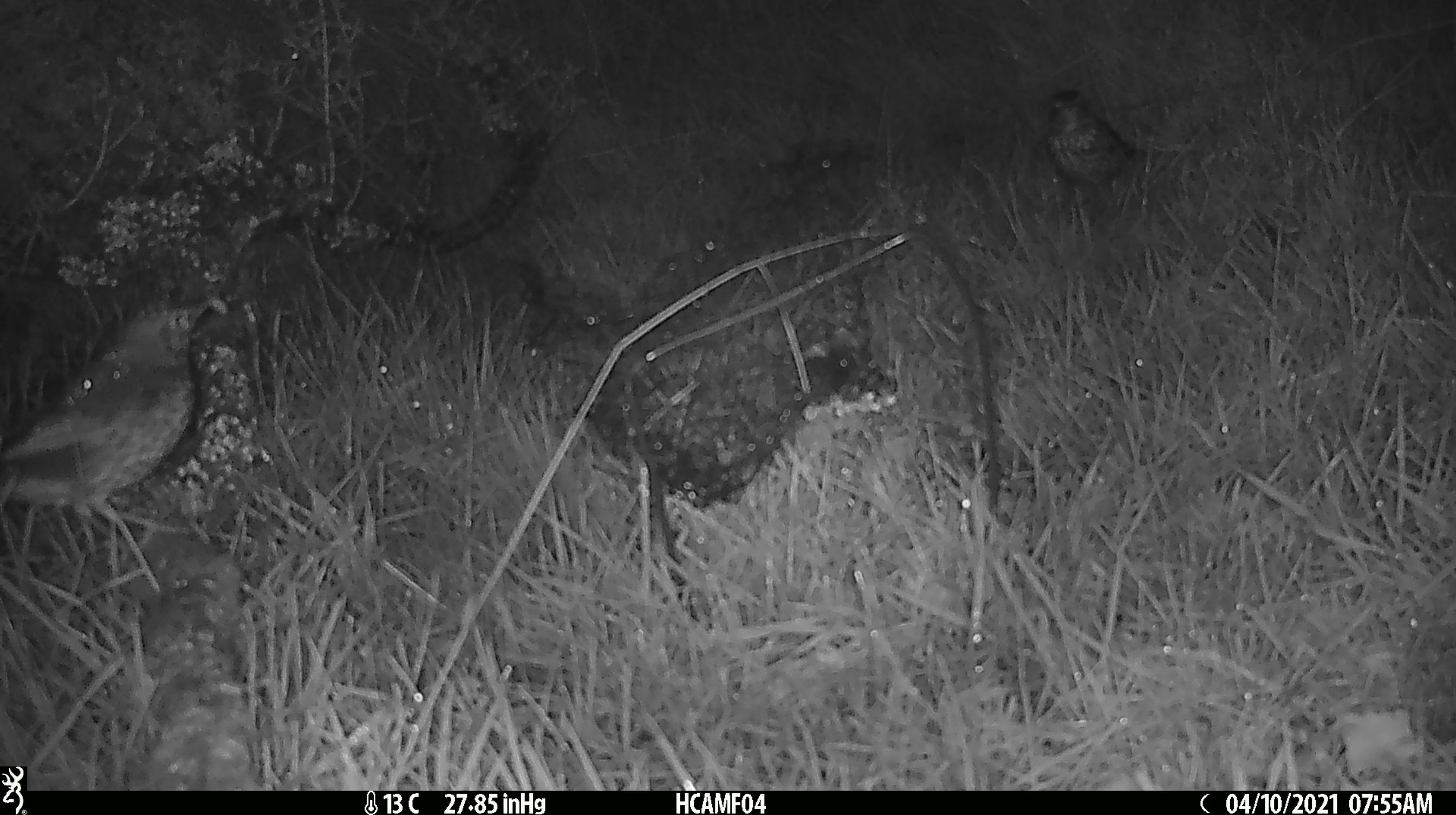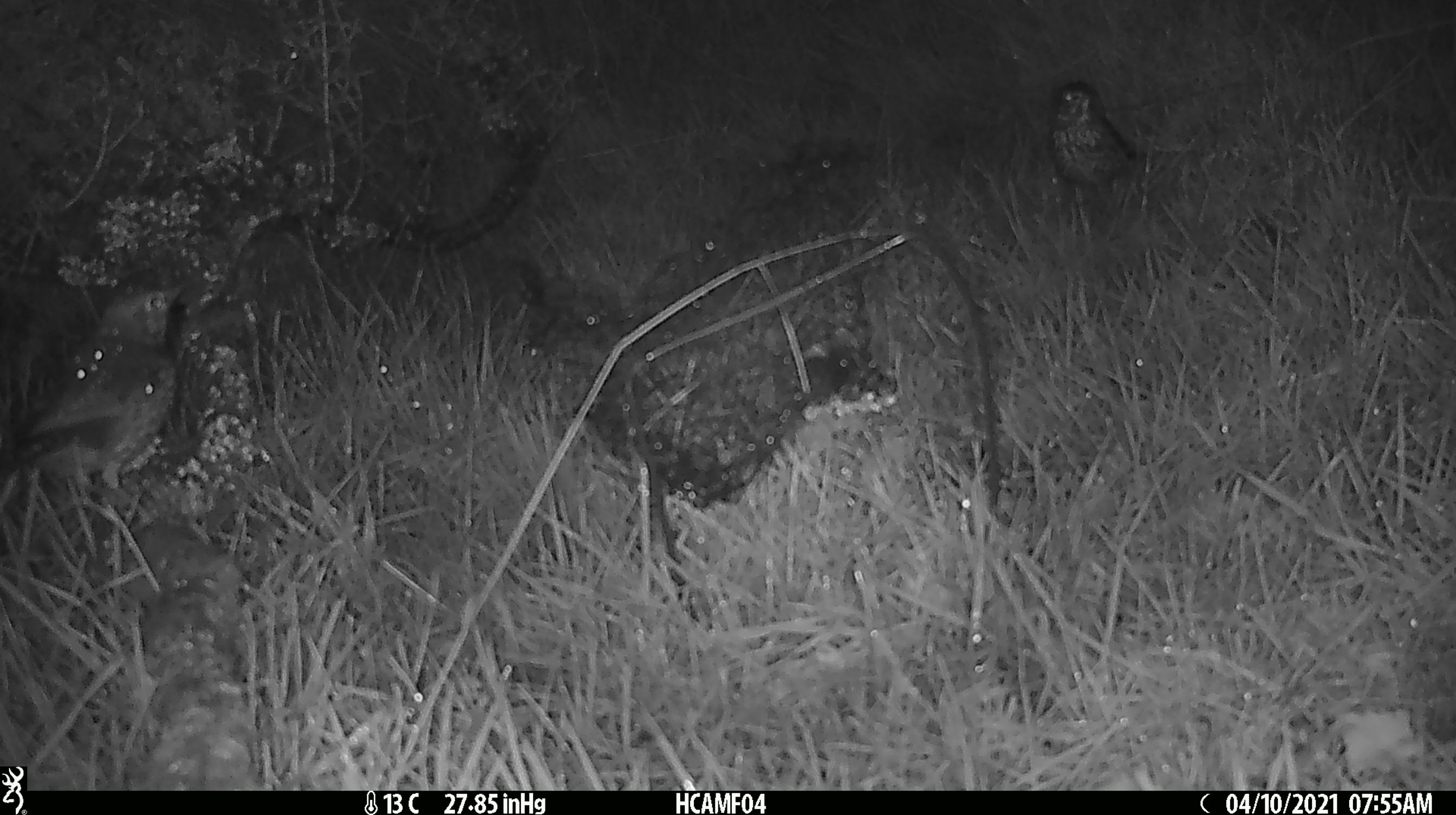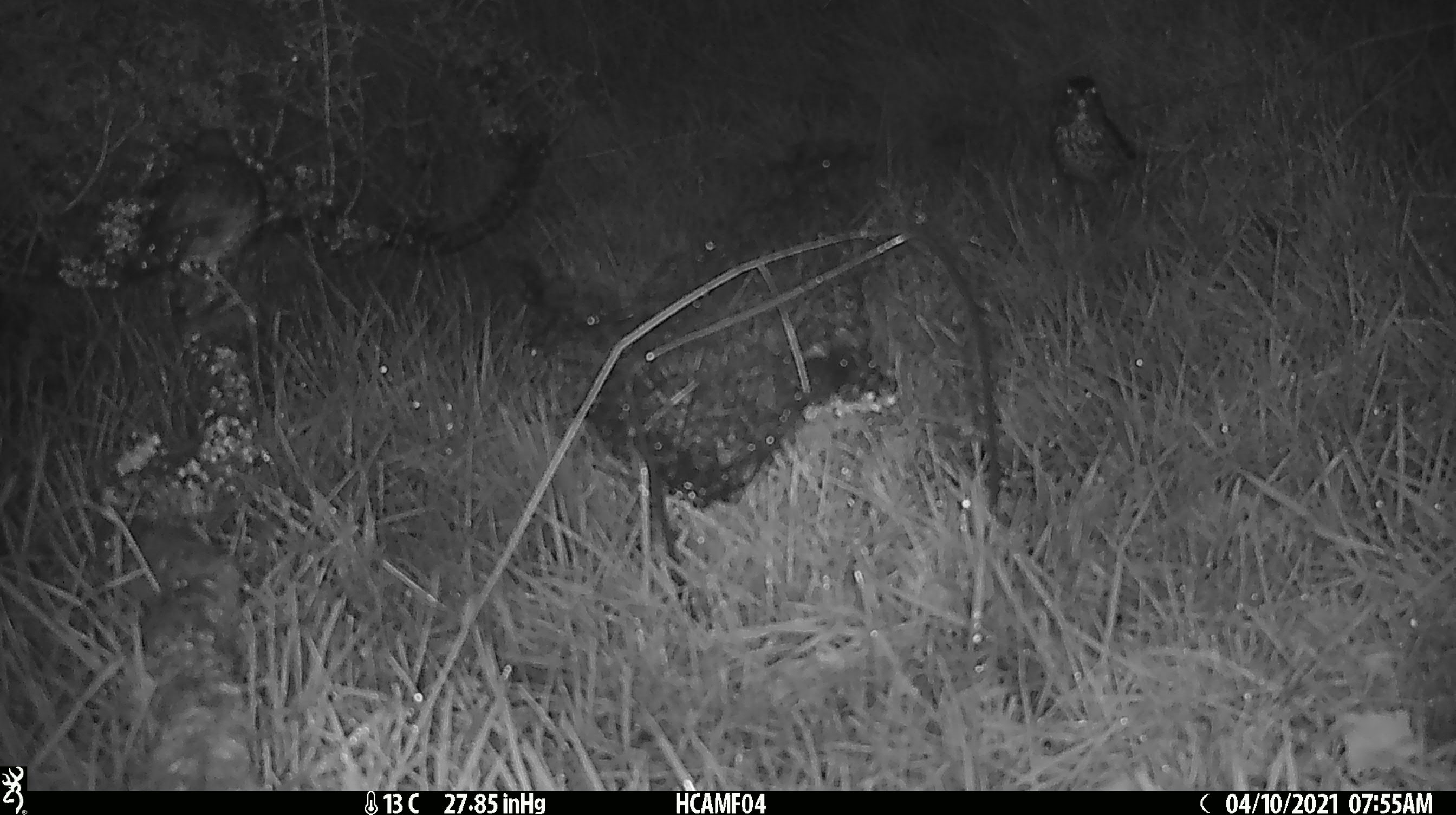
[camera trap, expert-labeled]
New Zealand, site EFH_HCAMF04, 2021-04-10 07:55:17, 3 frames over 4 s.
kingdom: Animalia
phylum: Chordata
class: Aves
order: Passeriformes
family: Turdidae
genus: Turdus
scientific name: Turdus philomelos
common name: song thrush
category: thrush